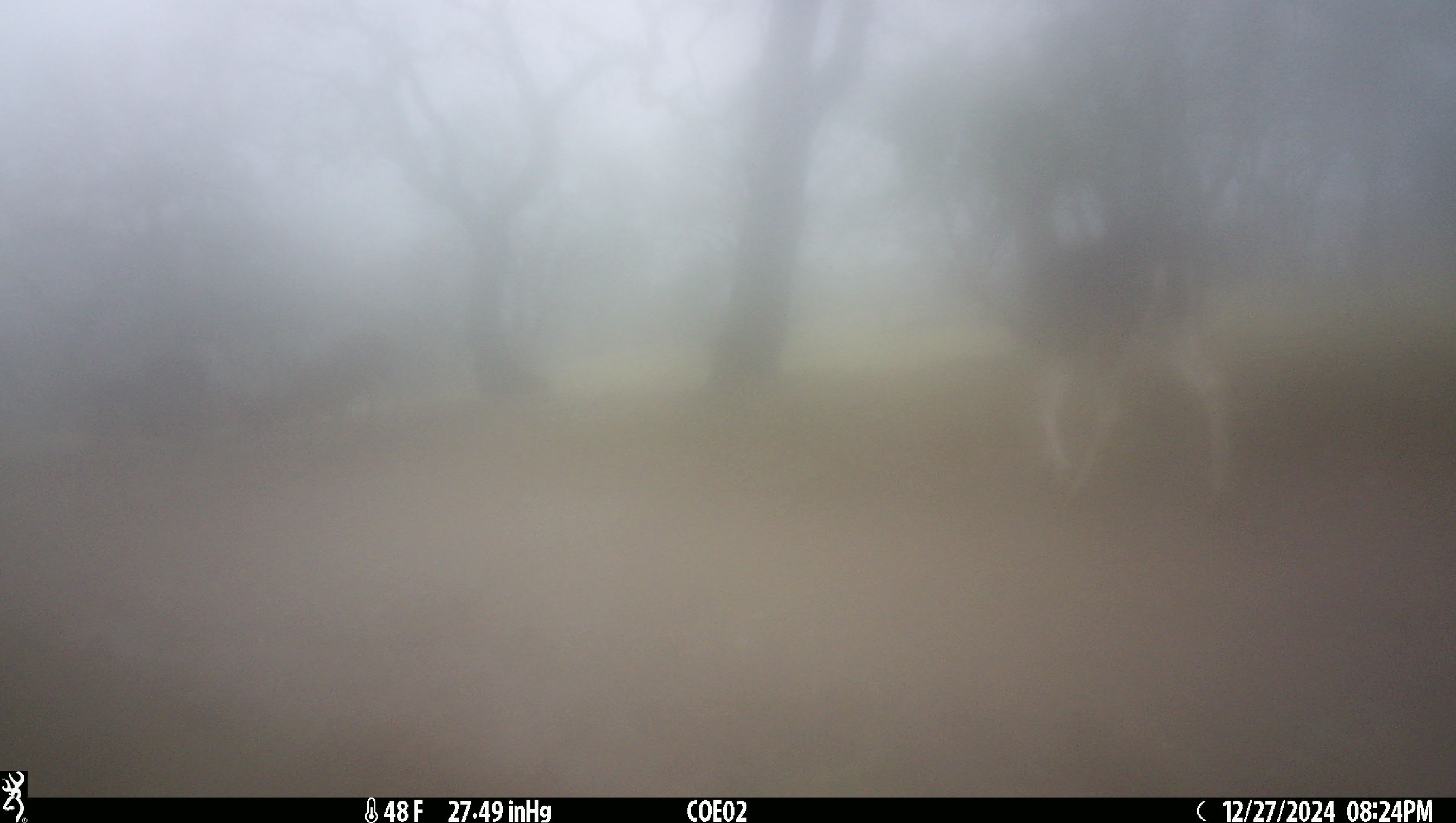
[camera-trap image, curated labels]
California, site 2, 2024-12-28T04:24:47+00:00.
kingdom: Animalia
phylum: Chordata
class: Mammalia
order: Artiodactyla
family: Cervidae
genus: Odocoileus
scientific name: Odocoileus hemionus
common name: mule deer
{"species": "mule deer (Odocoileus hemionus)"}